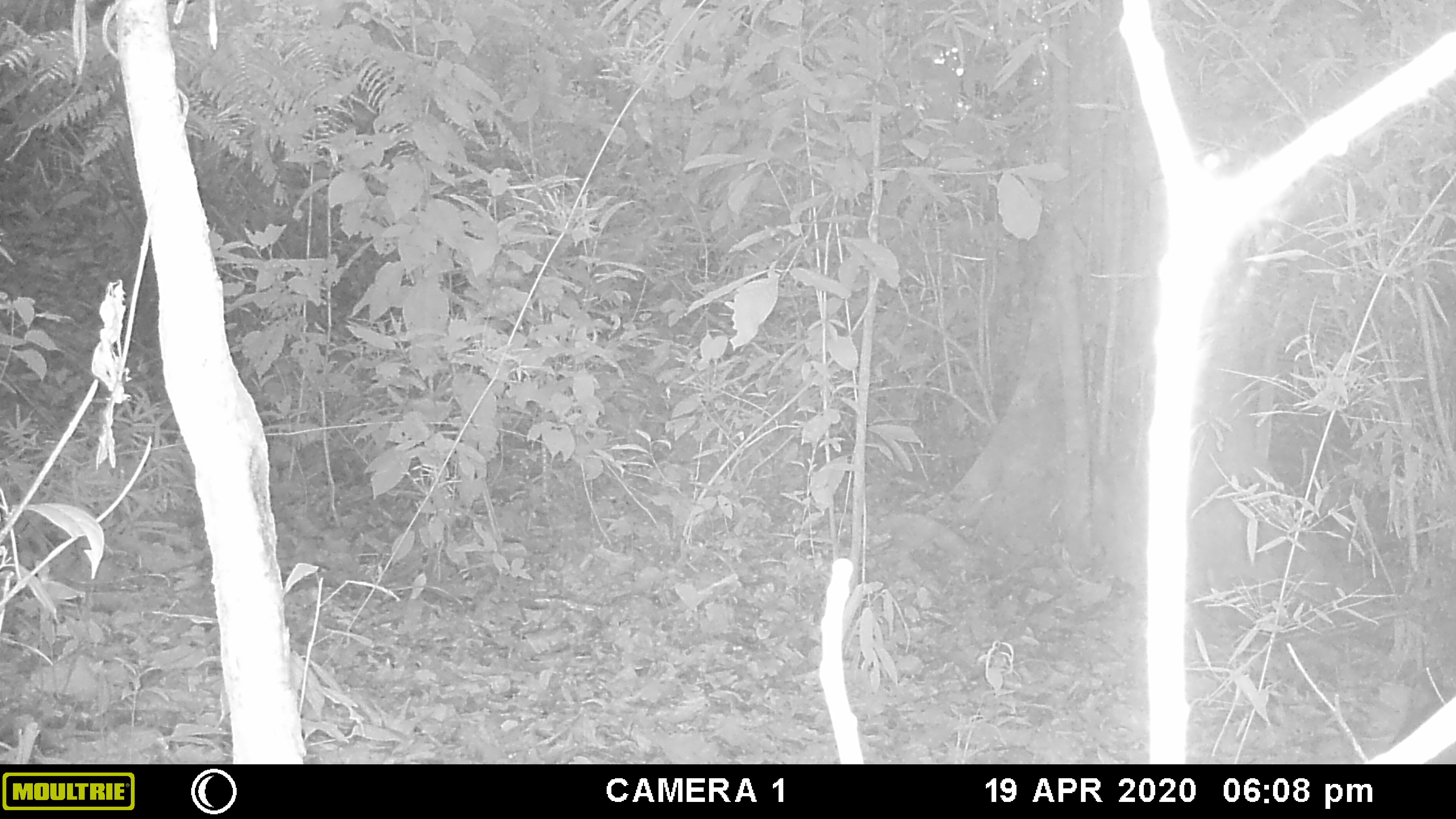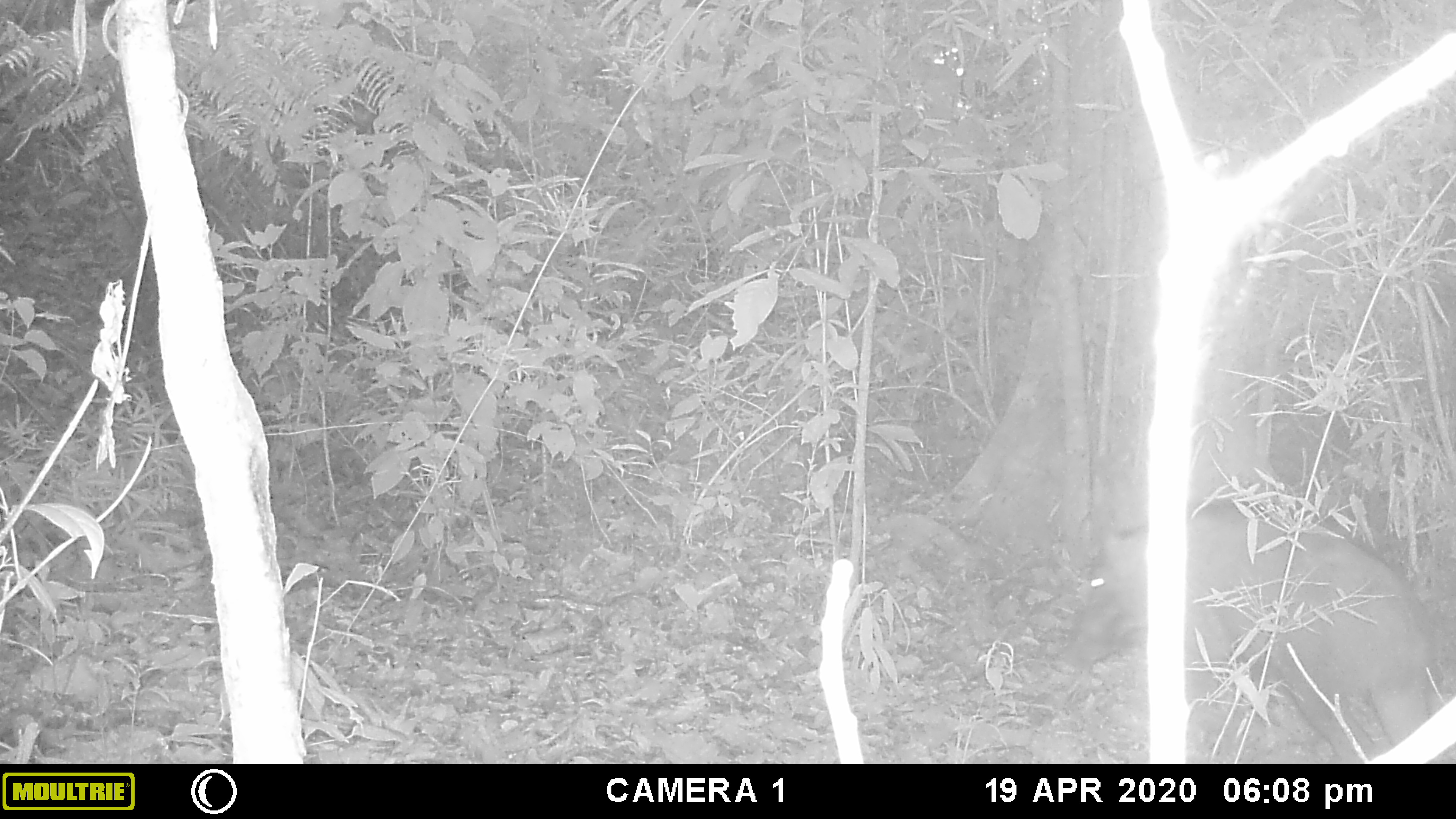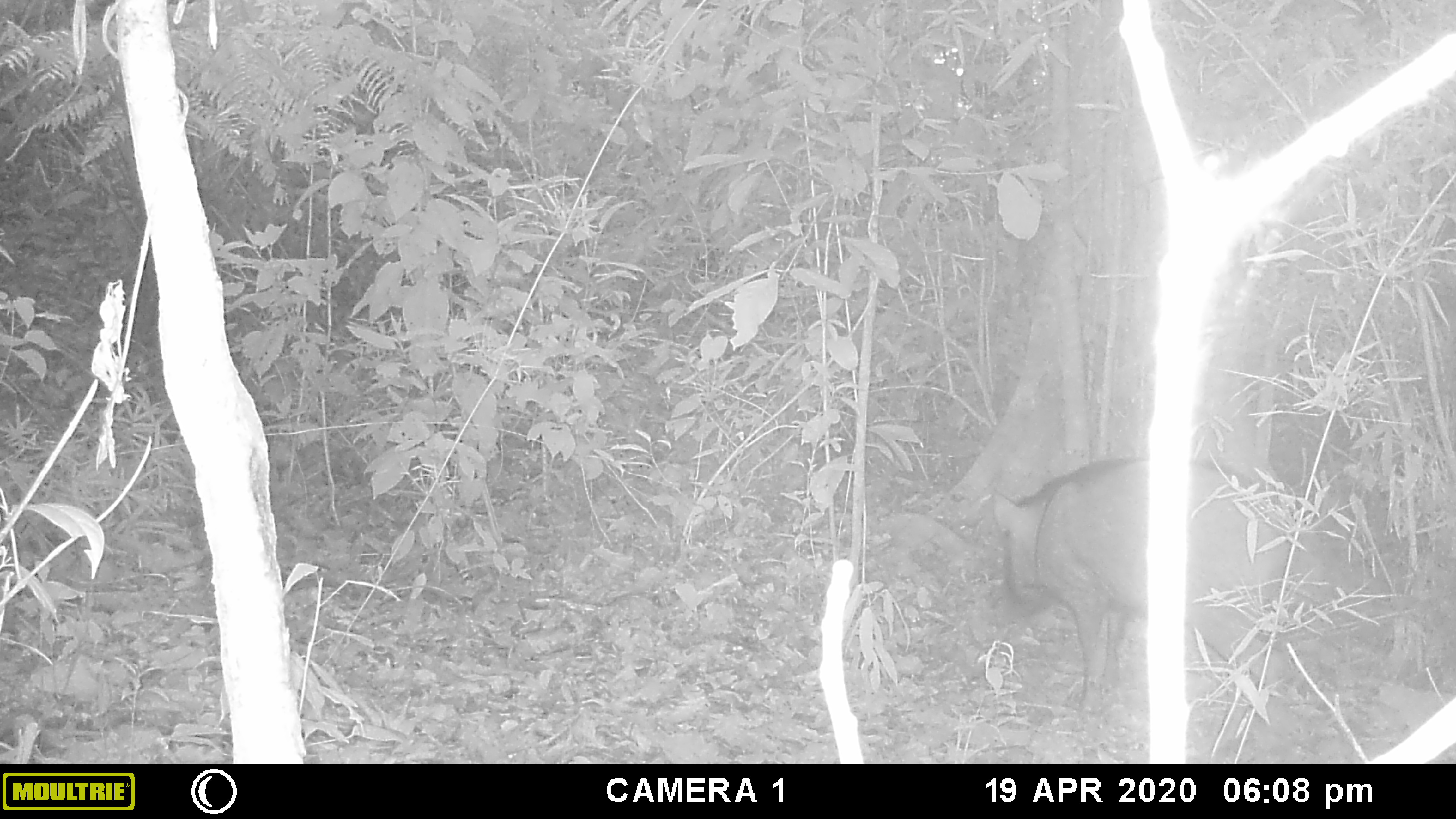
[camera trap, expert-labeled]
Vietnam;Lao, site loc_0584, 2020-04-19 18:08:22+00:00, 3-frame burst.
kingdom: Animalia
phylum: Chordata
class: Mammalia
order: Artiodactyla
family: Suidae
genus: Sus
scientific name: Sus scrofa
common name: eurasian wild pig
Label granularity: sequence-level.